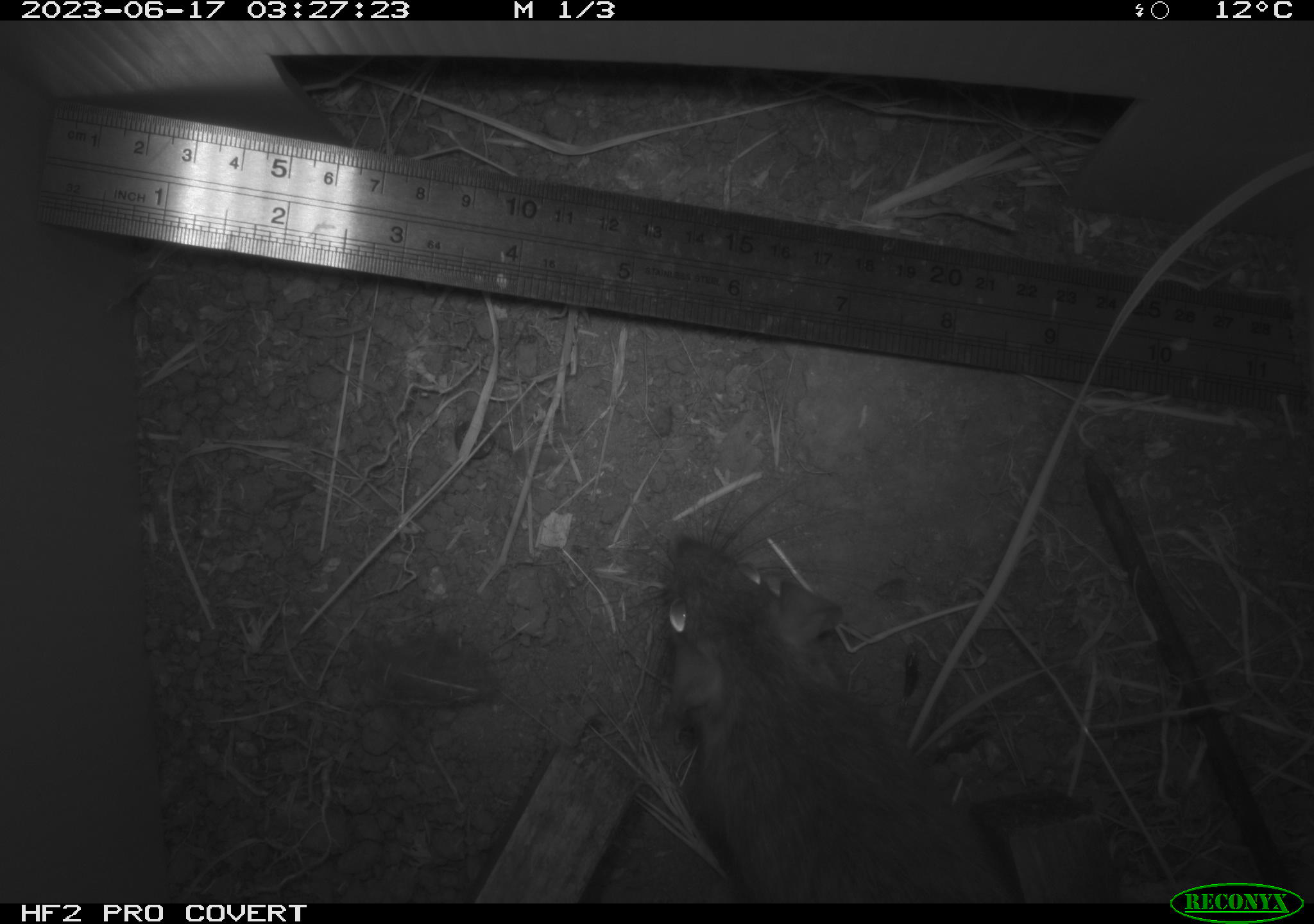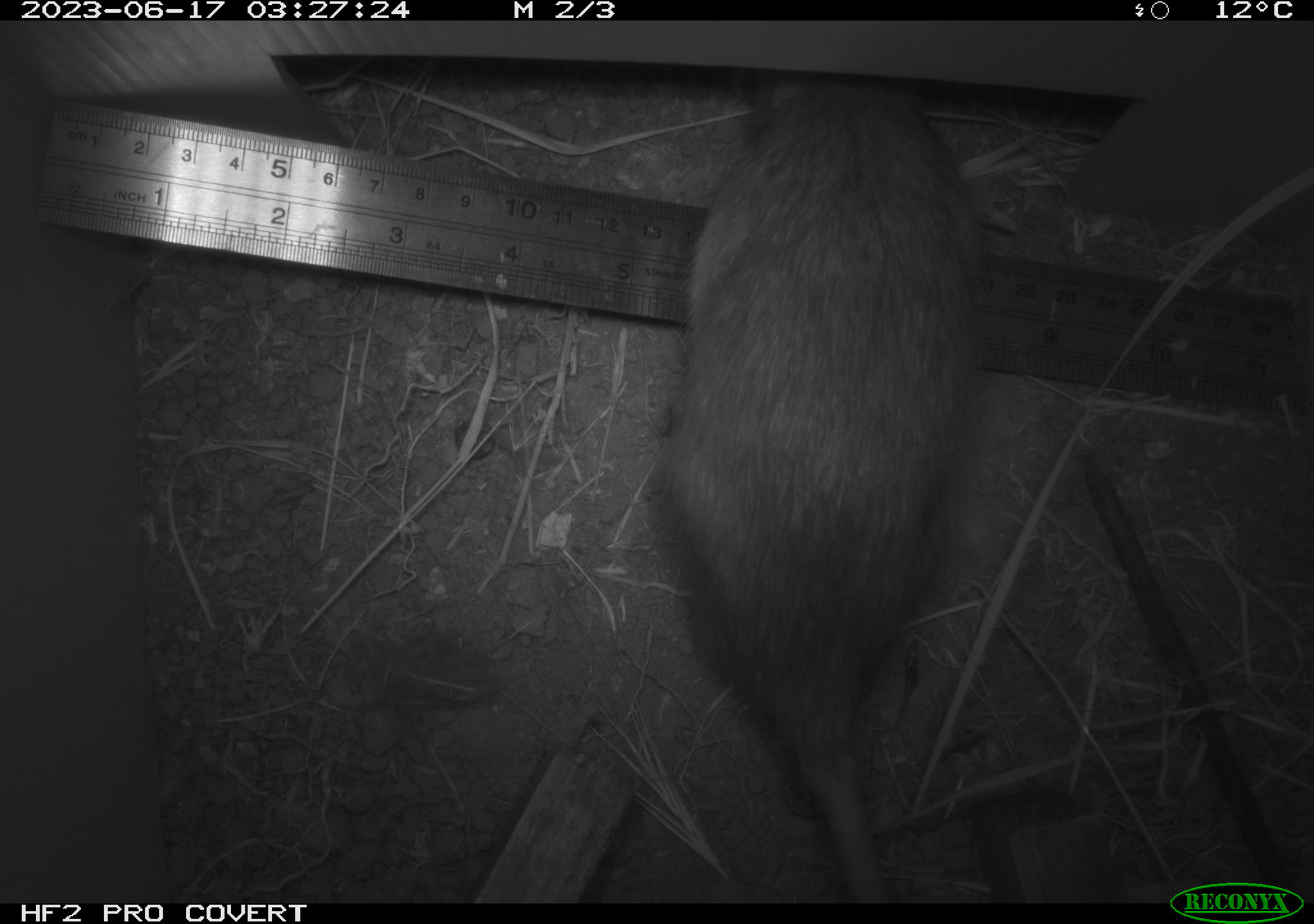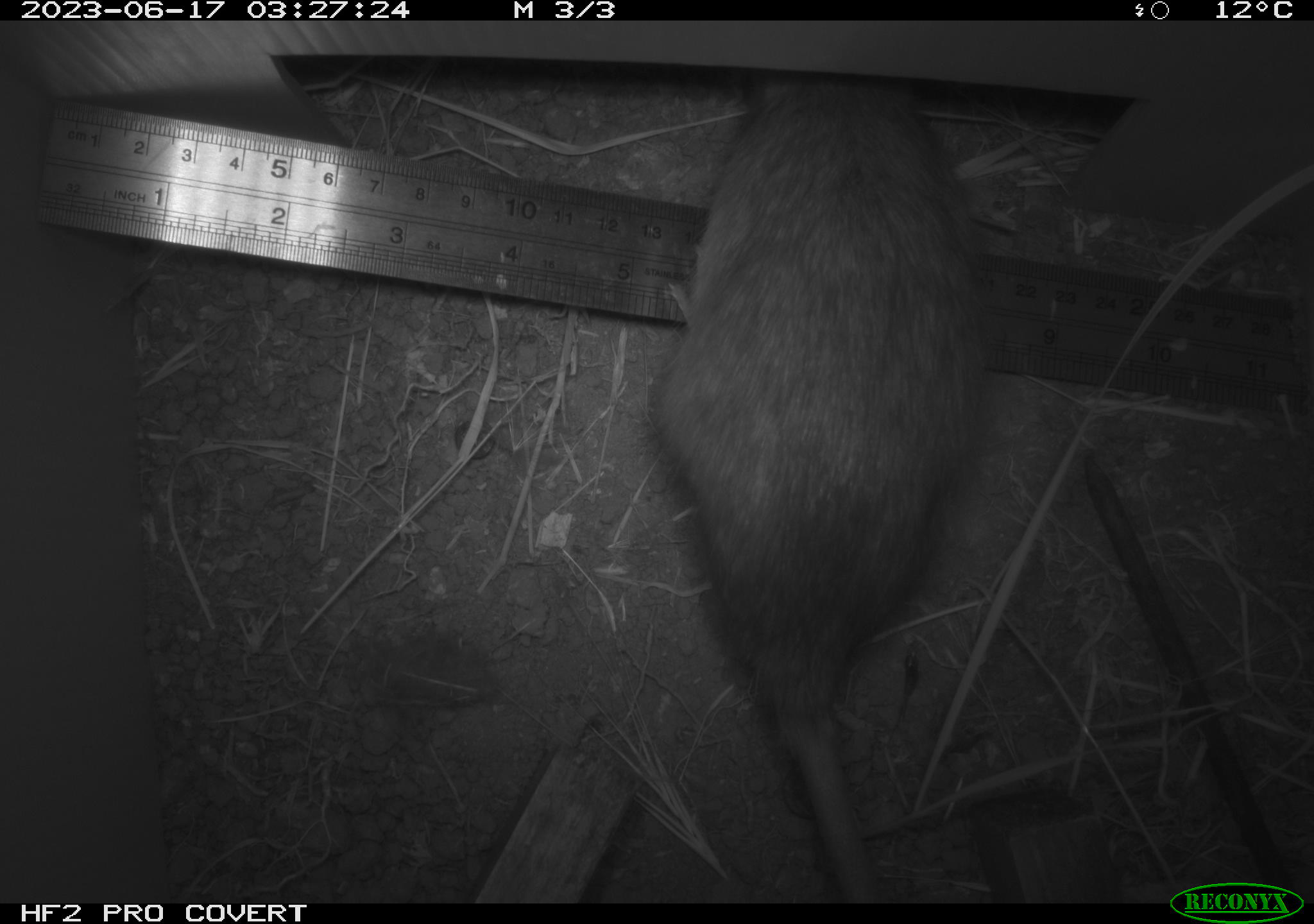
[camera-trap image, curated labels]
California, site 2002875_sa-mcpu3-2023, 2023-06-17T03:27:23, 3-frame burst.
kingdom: Animalia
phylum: Chordata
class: Mammalia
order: Rodentia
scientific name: Rodentia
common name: mouse species